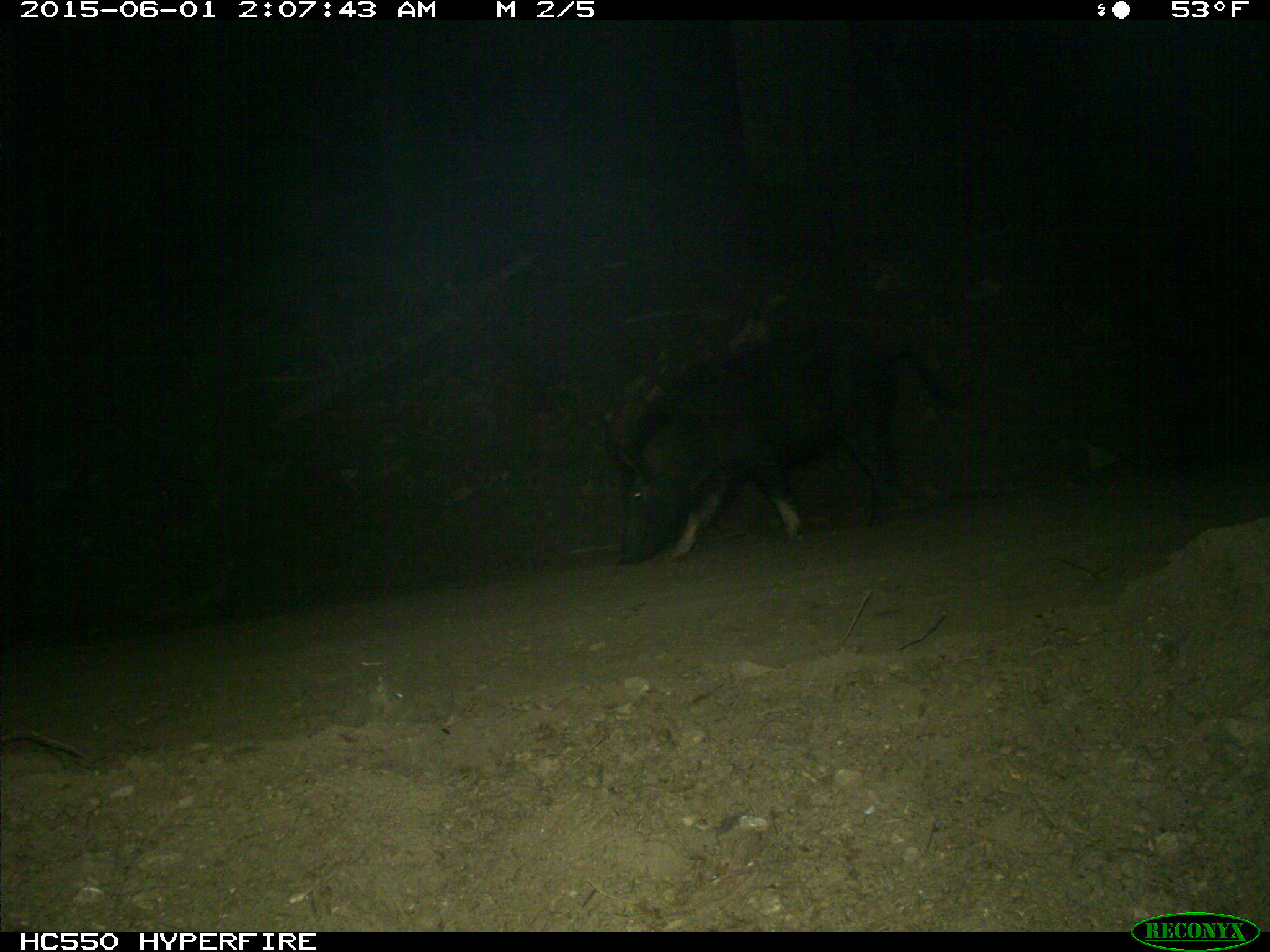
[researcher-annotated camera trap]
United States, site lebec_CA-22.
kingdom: Animalia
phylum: Chordata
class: Mammalia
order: Artiodactyla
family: Suidae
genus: Sus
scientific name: Sus scrofa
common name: wild boar